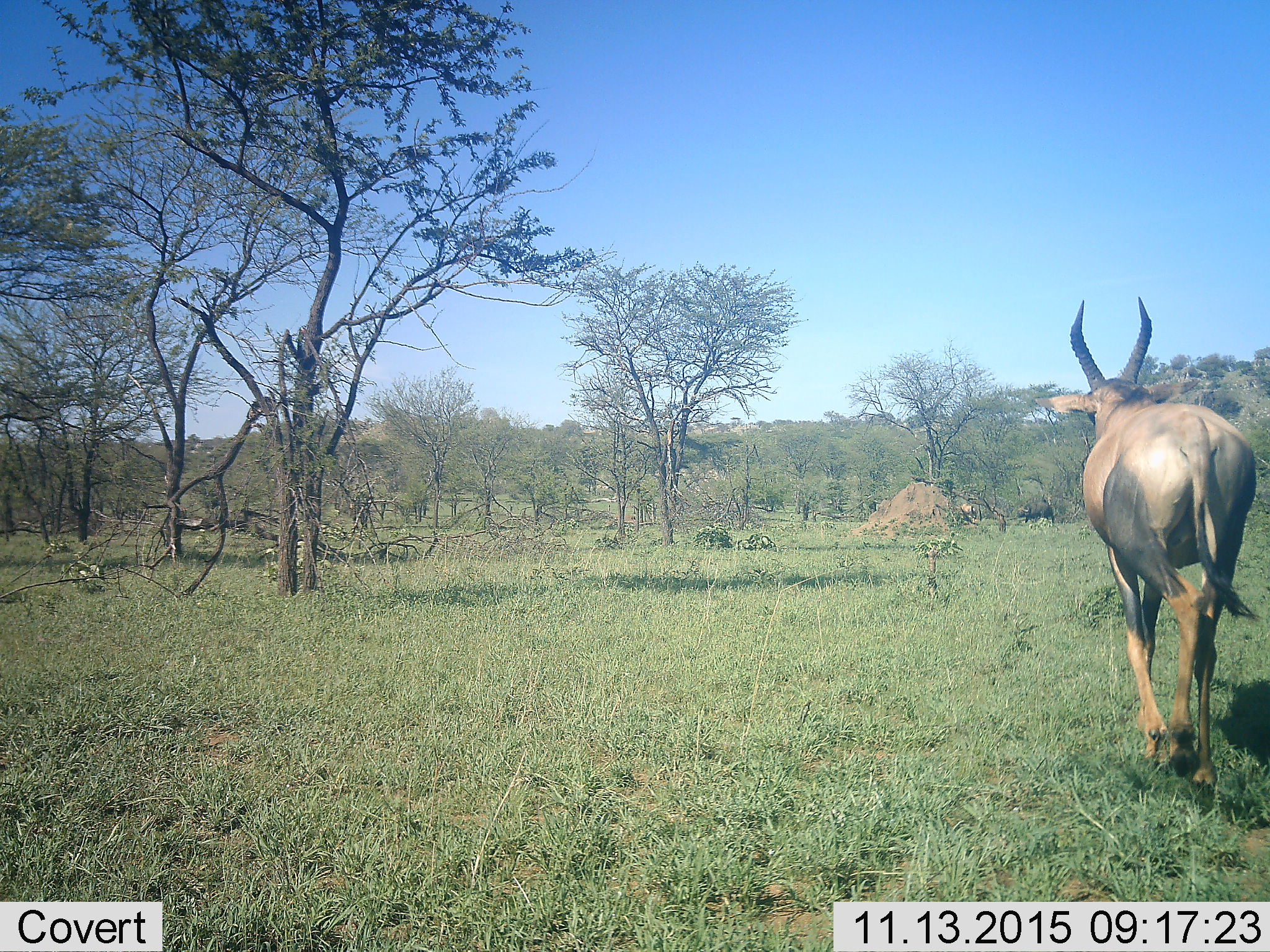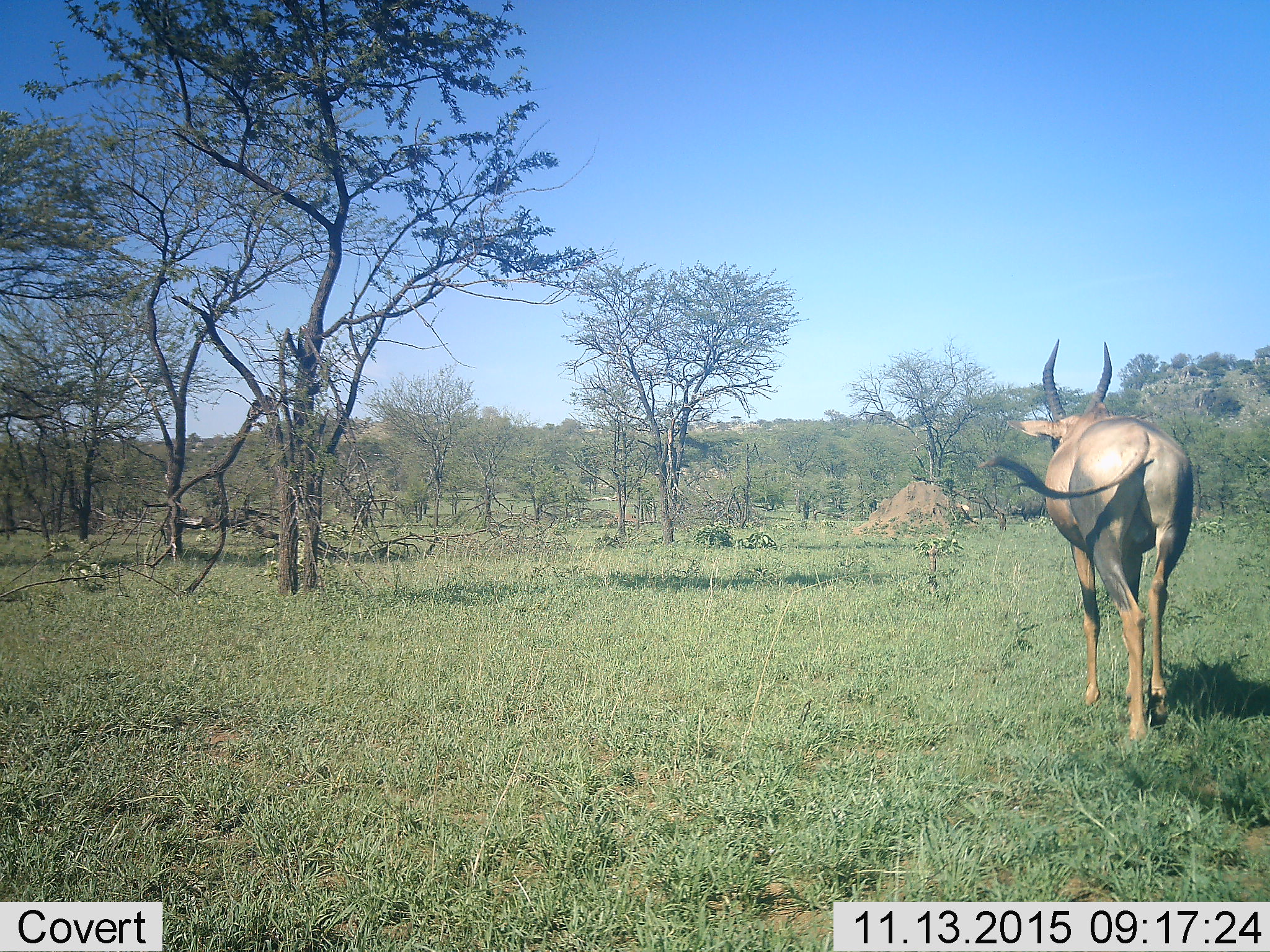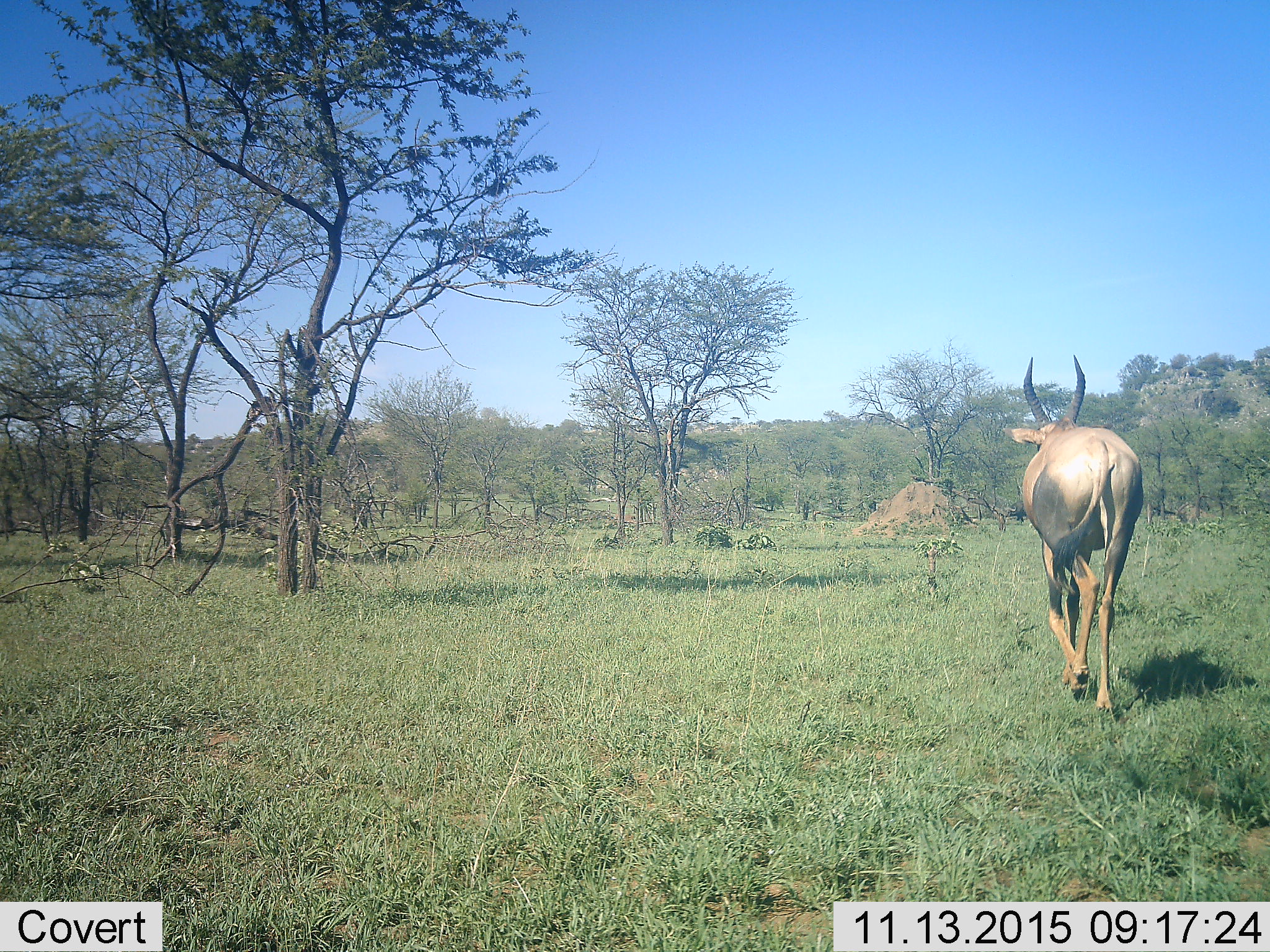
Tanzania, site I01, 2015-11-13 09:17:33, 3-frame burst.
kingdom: Animalia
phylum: Chordata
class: Mammalia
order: Artiodactyla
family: Bovidae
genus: Damaliscus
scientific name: Damaliscus lunatus jimela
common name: topi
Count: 1.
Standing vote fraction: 0%.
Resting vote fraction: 0%.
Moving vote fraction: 100%.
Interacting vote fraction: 0%.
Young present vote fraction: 0%.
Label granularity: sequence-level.